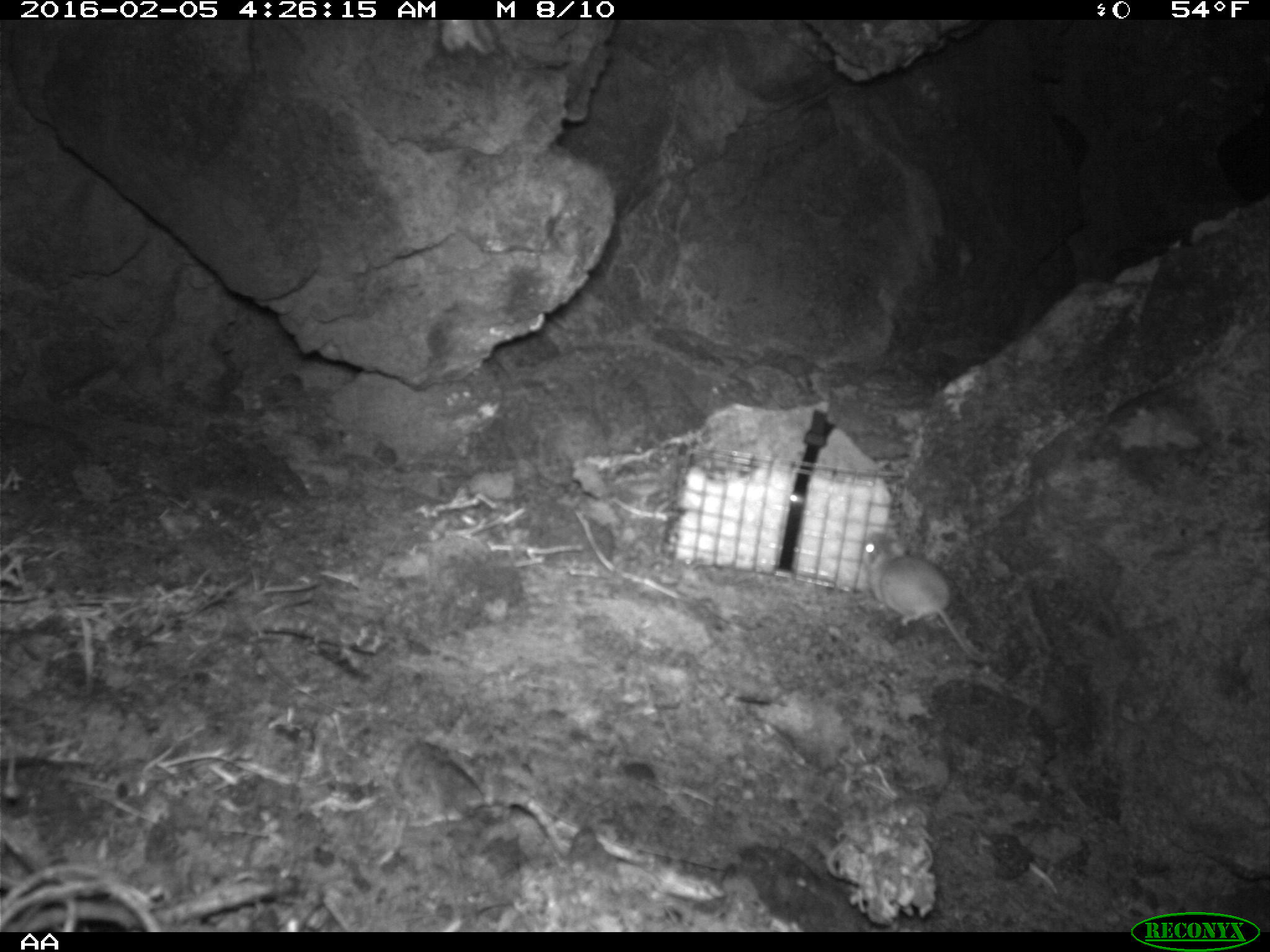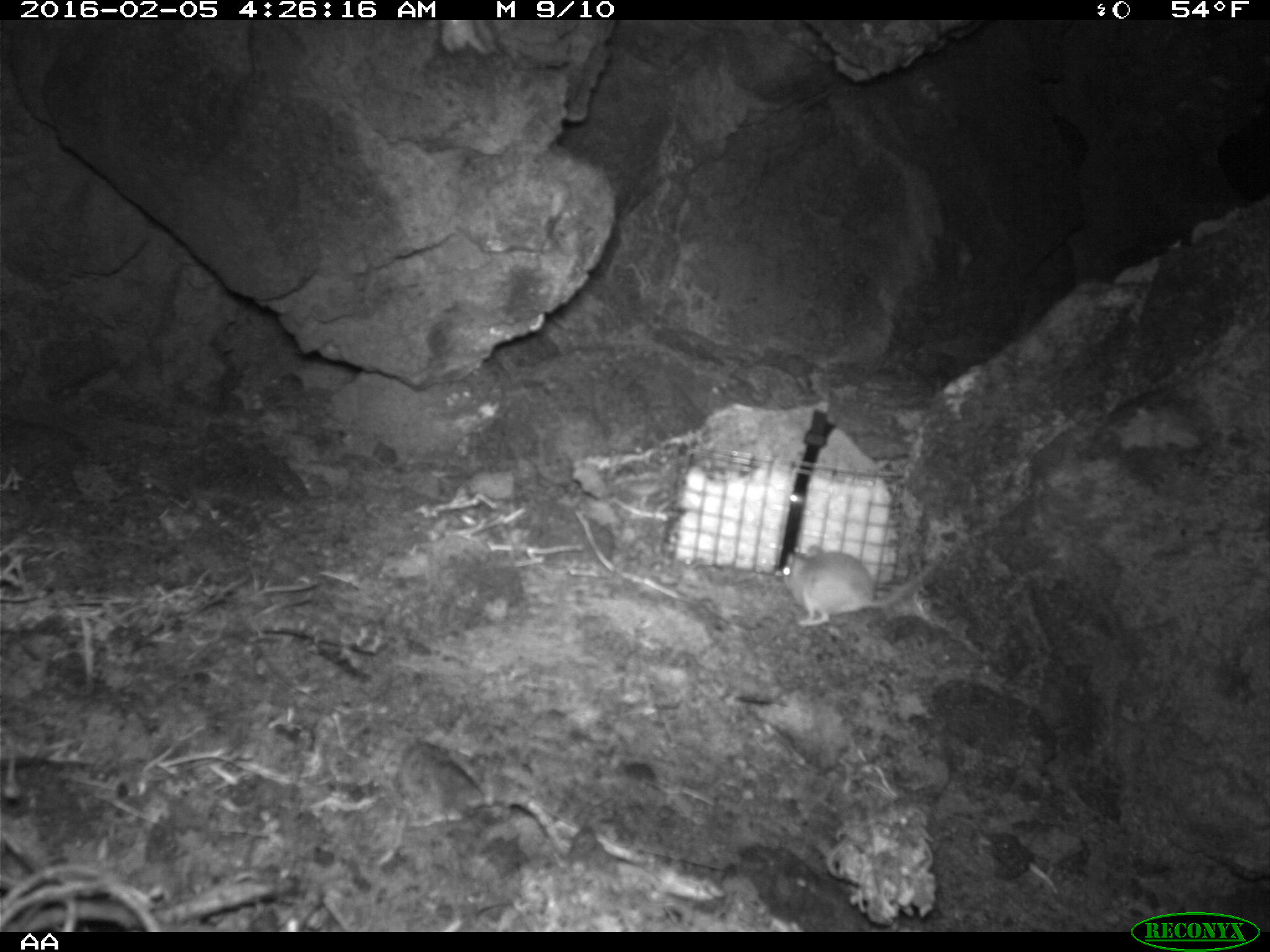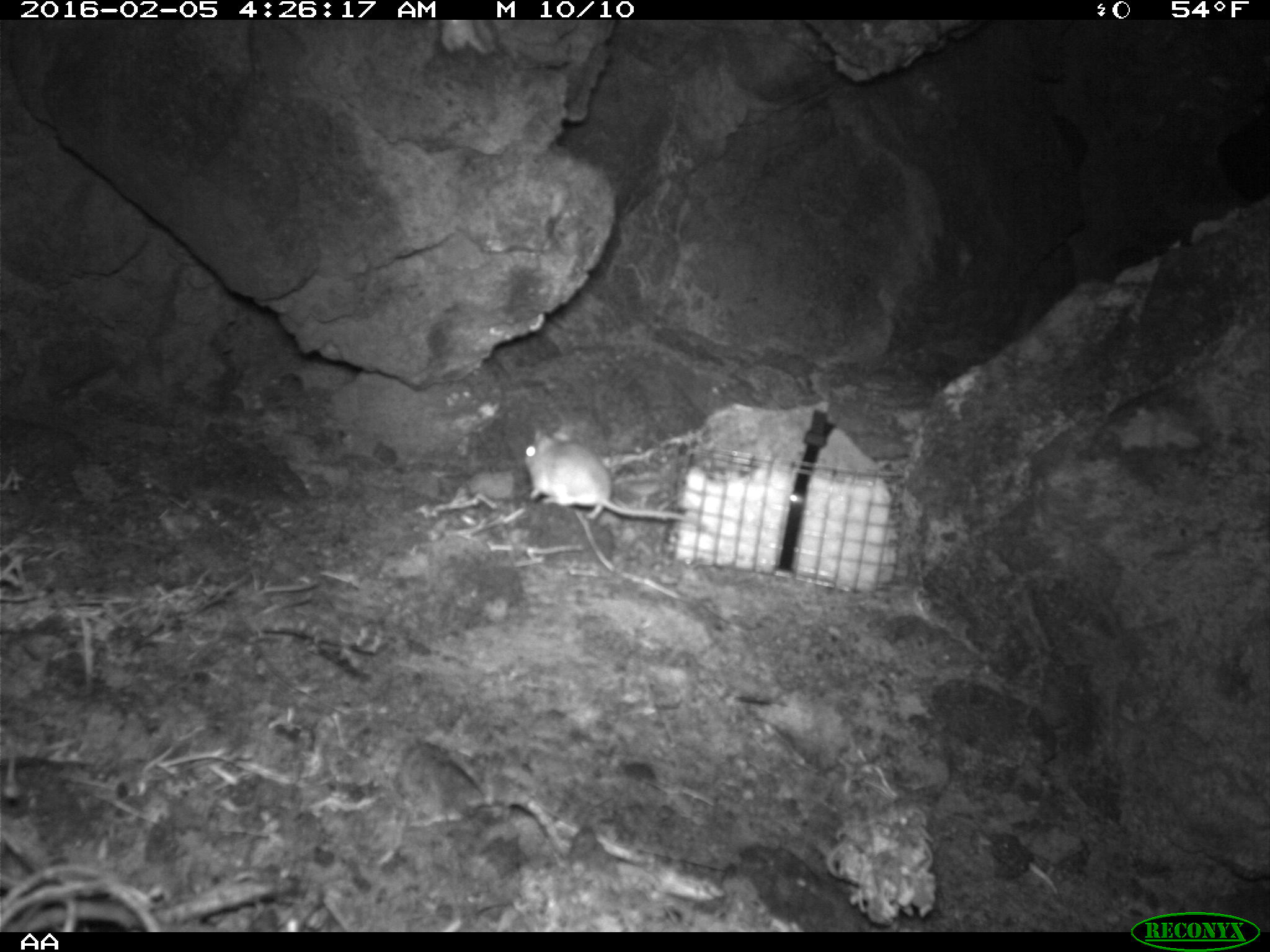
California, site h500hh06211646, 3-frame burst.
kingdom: Animalia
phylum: Chordata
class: Mammalia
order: Rodentia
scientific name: Rodentia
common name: rodent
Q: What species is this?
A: Rodent (Rodentia).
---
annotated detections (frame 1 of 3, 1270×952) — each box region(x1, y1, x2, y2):
rodent: region(863, 529, 992, 663)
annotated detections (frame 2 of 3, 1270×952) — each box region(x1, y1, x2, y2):
rodent: region(781, 540, 949, 627)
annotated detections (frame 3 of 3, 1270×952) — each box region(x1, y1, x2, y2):
rodent: region(524, 432, 683, 520)